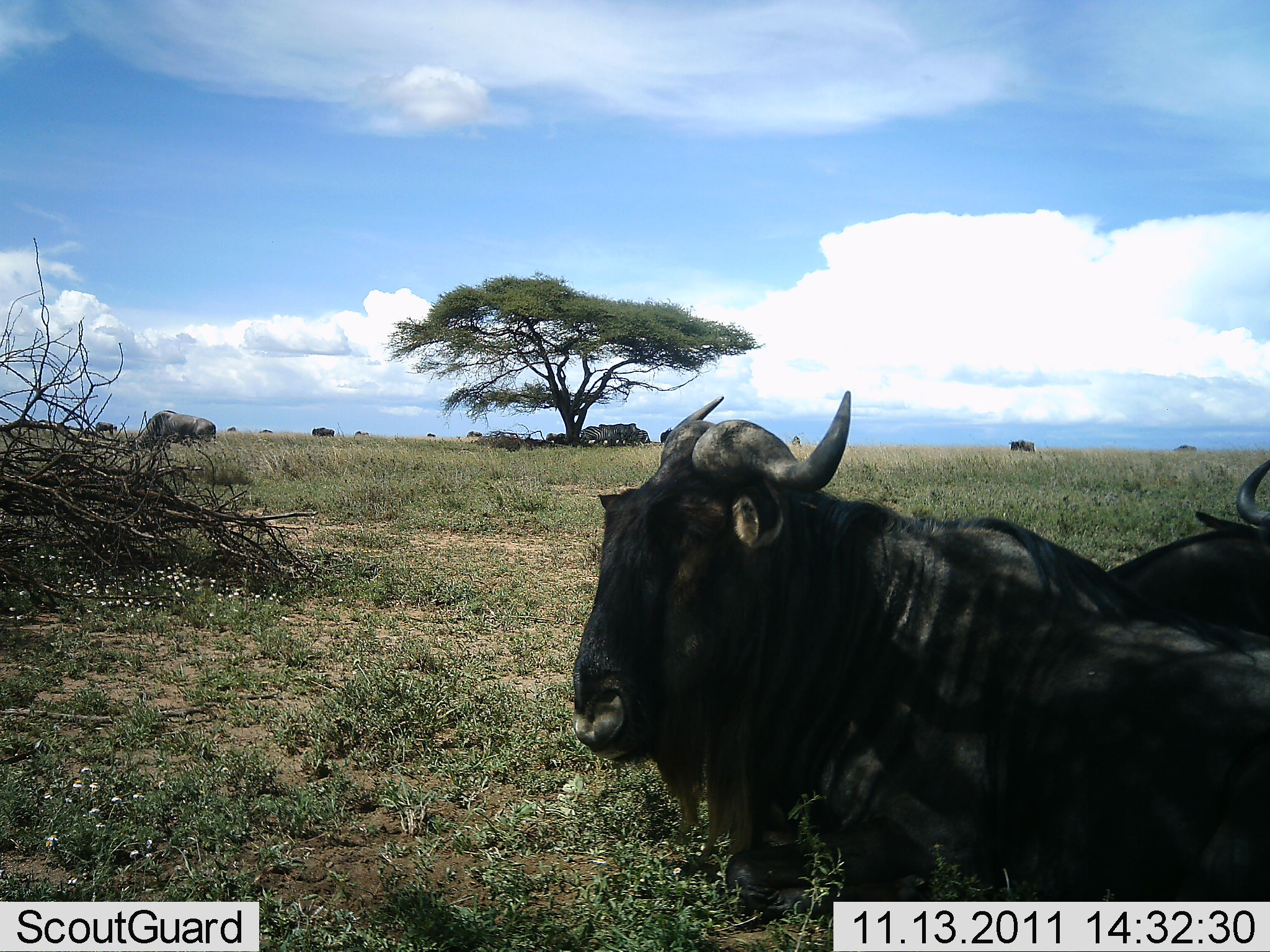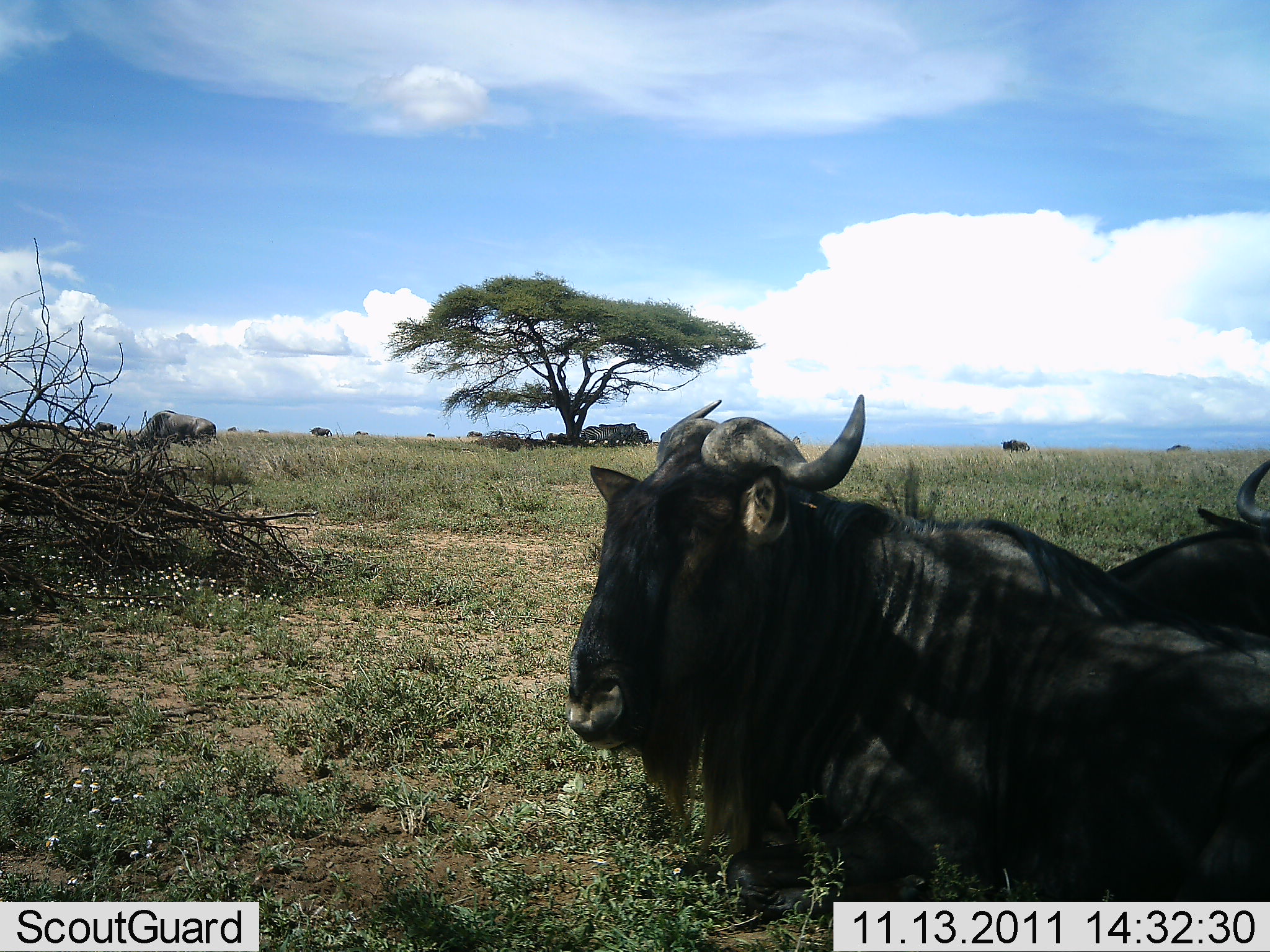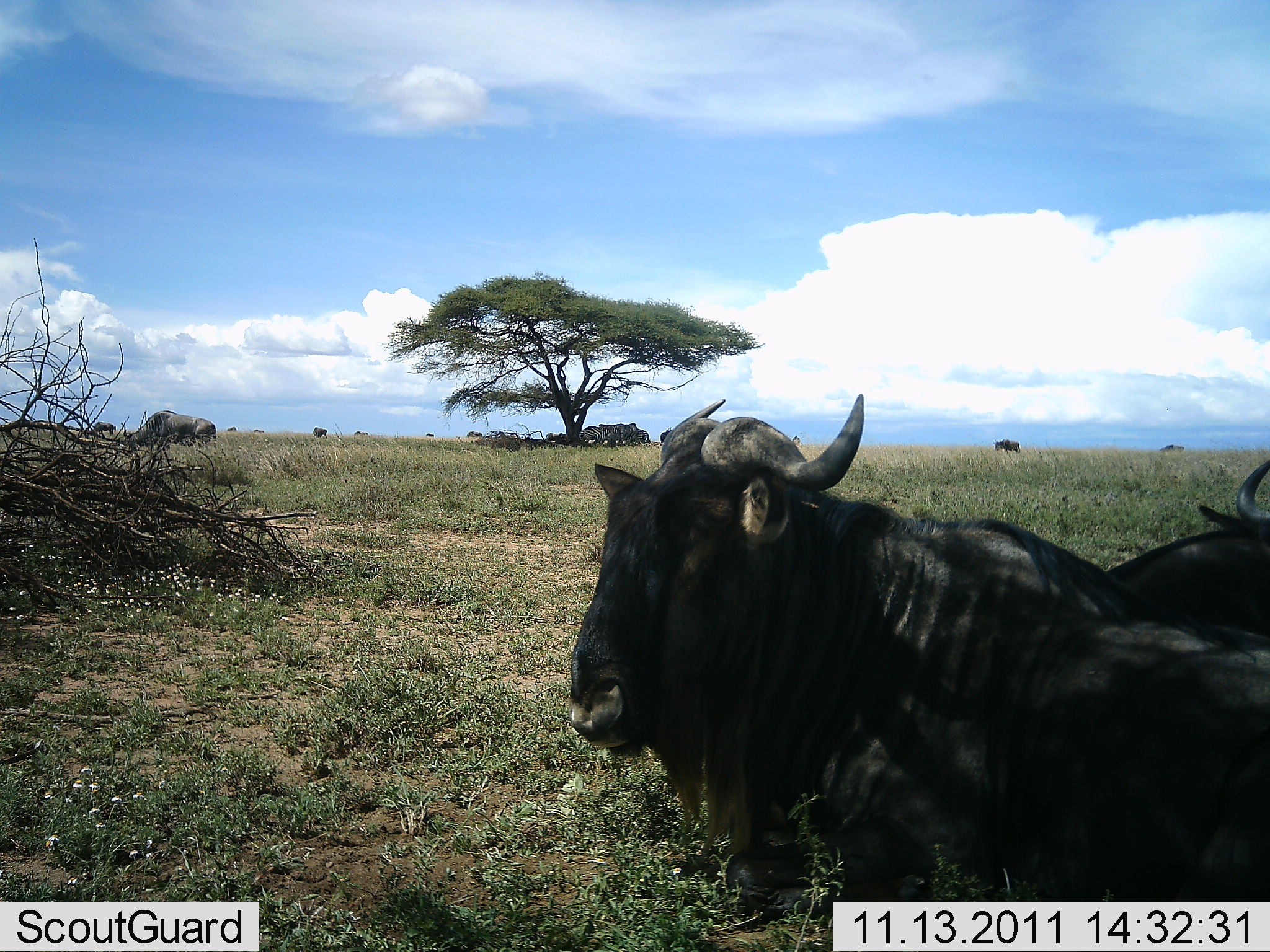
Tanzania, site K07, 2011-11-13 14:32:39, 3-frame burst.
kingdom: Animalia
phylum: Chordata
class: Mammalia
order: Artiodactyla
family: Bovidae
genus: Connochaetes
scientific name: Connochaetes taurinus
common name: blue wildebeest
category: wildebeest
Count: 11-50.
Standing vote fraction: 47%.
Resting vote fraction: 100%.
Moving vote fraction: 27%.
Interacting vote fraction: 0%.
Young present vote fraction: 0%.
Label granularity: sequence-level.